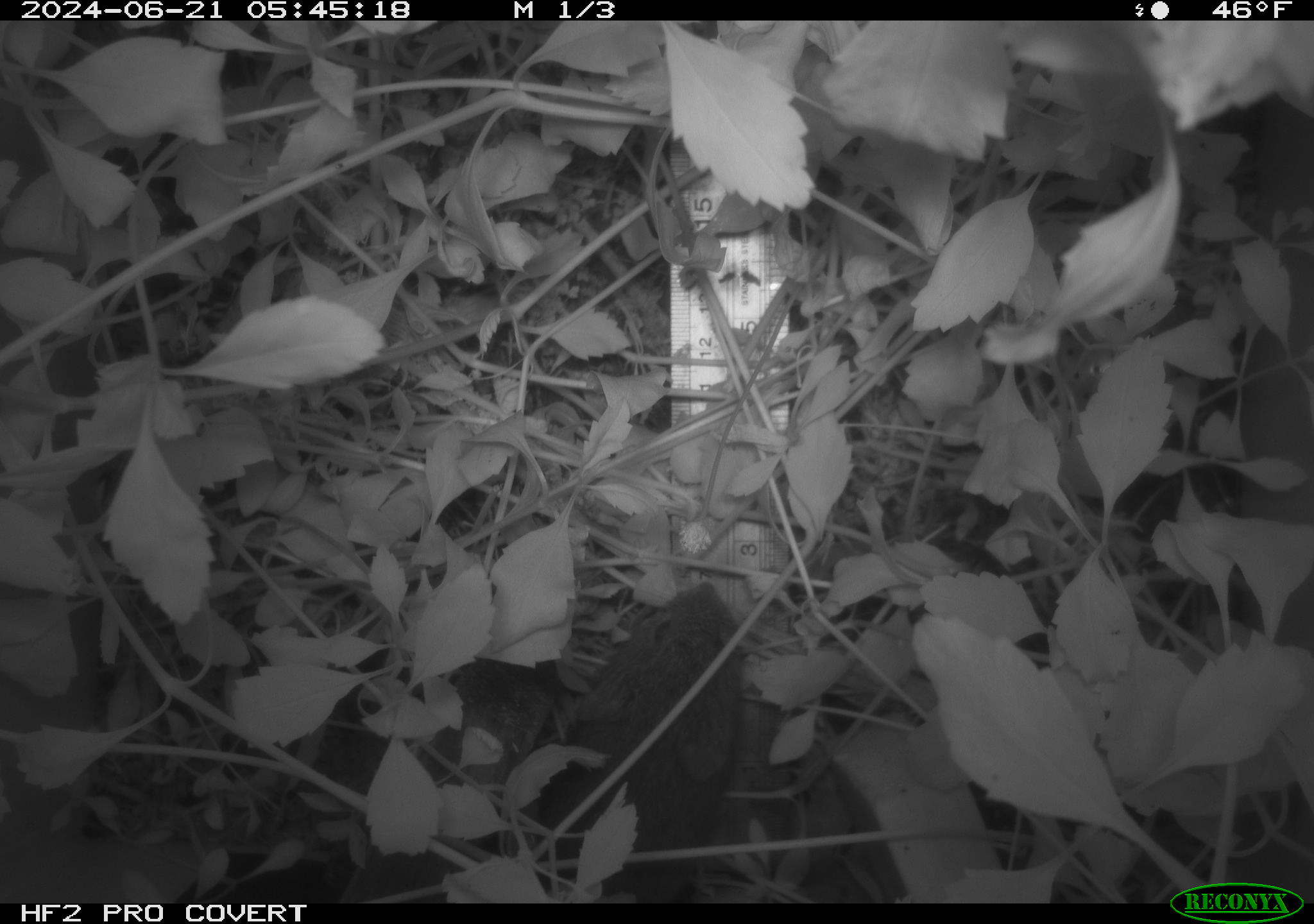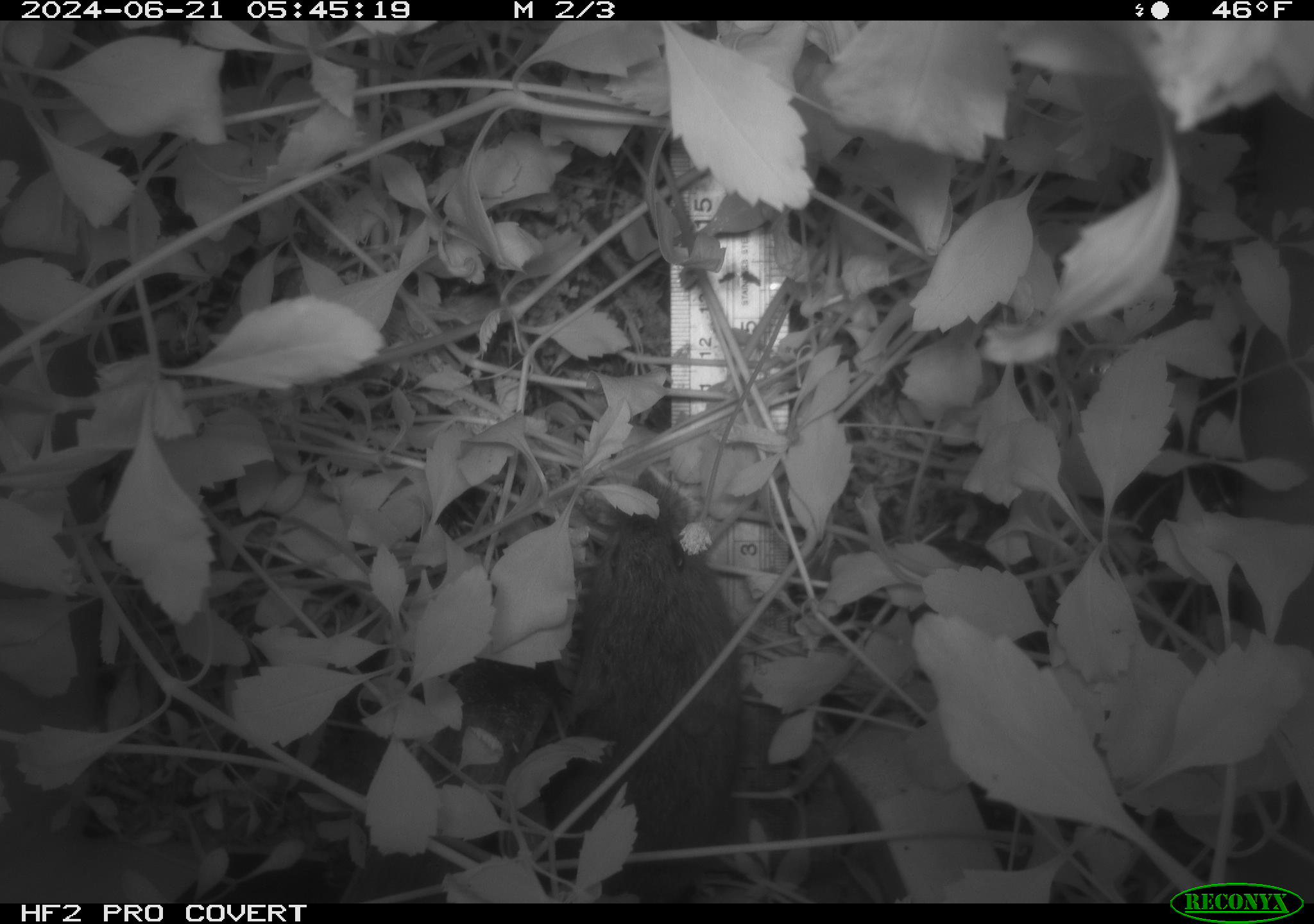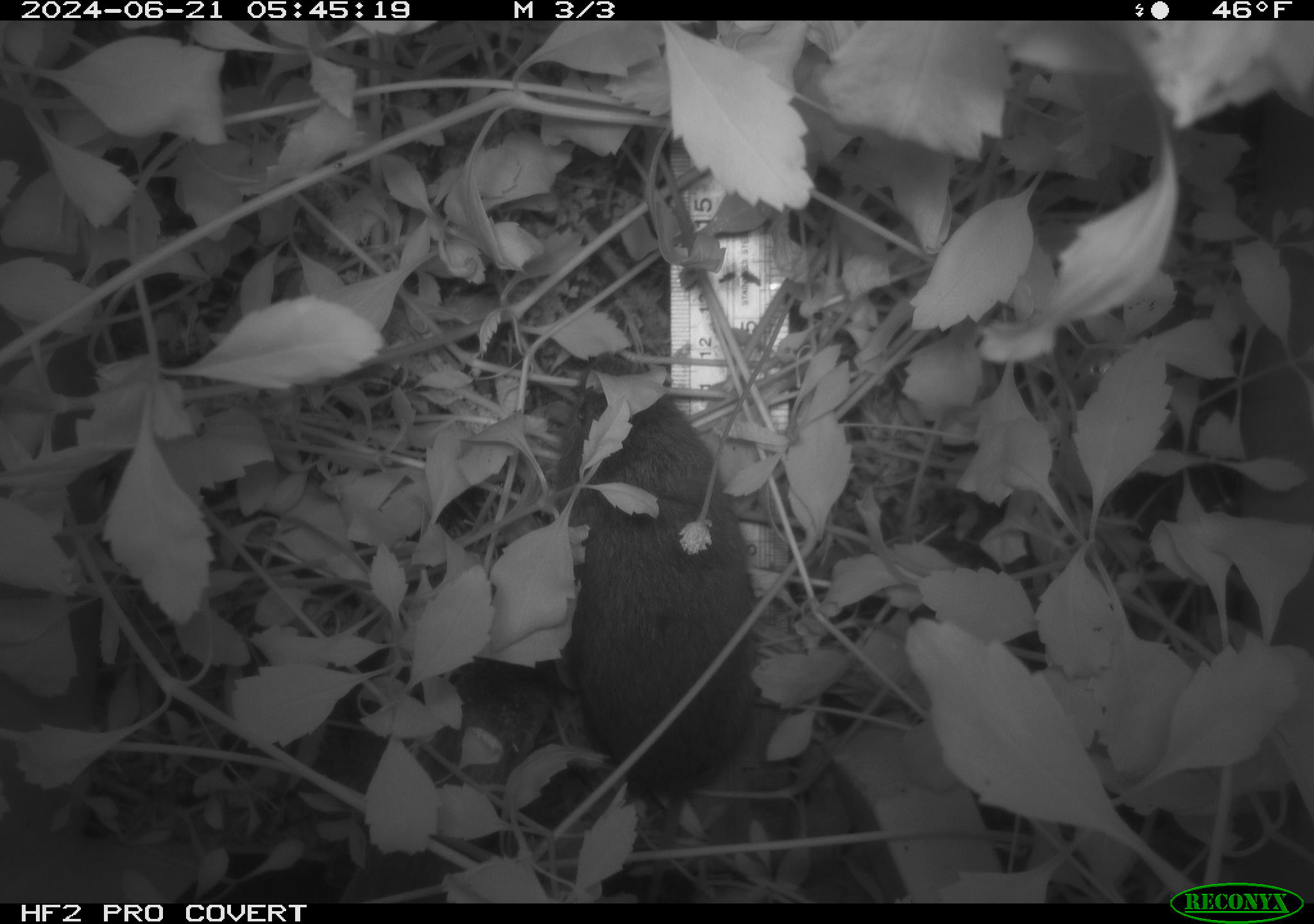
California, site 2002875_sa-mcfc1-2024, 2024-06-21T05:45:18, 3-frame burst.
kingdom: Animalia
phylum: Chordata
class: Mammalia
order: Rodentia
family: Cricetidae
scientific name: Arvicolinae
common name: voles, lemmings, and muskrats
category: arvicolinae subfamily